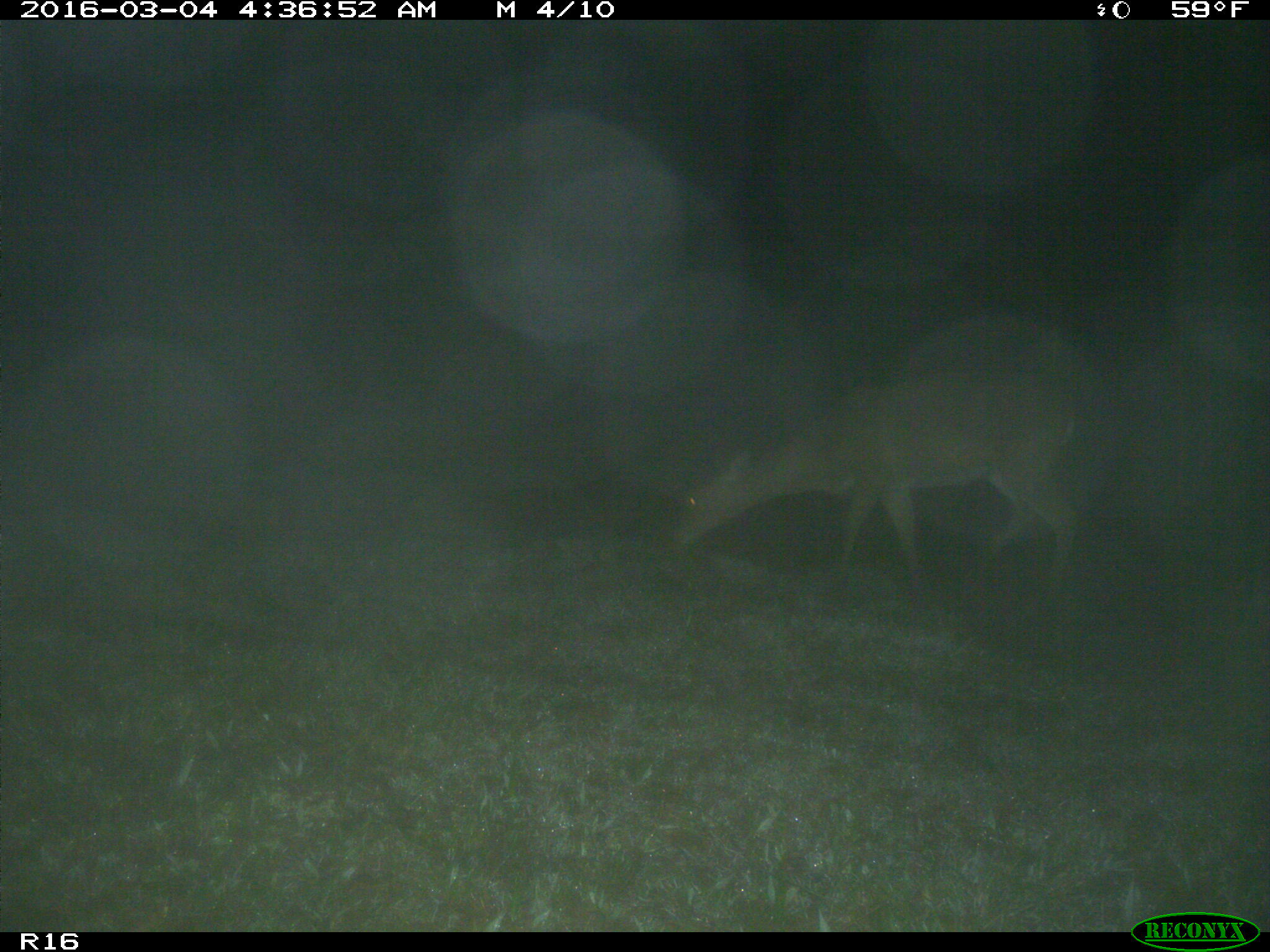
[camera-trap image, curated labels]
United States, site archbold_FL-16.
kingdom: Animalia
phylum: Chordata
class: Mammalia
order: Artiodactyla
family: Cervidae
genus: Odocoileus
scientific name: Odocoileus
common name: deer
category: unidentified deer